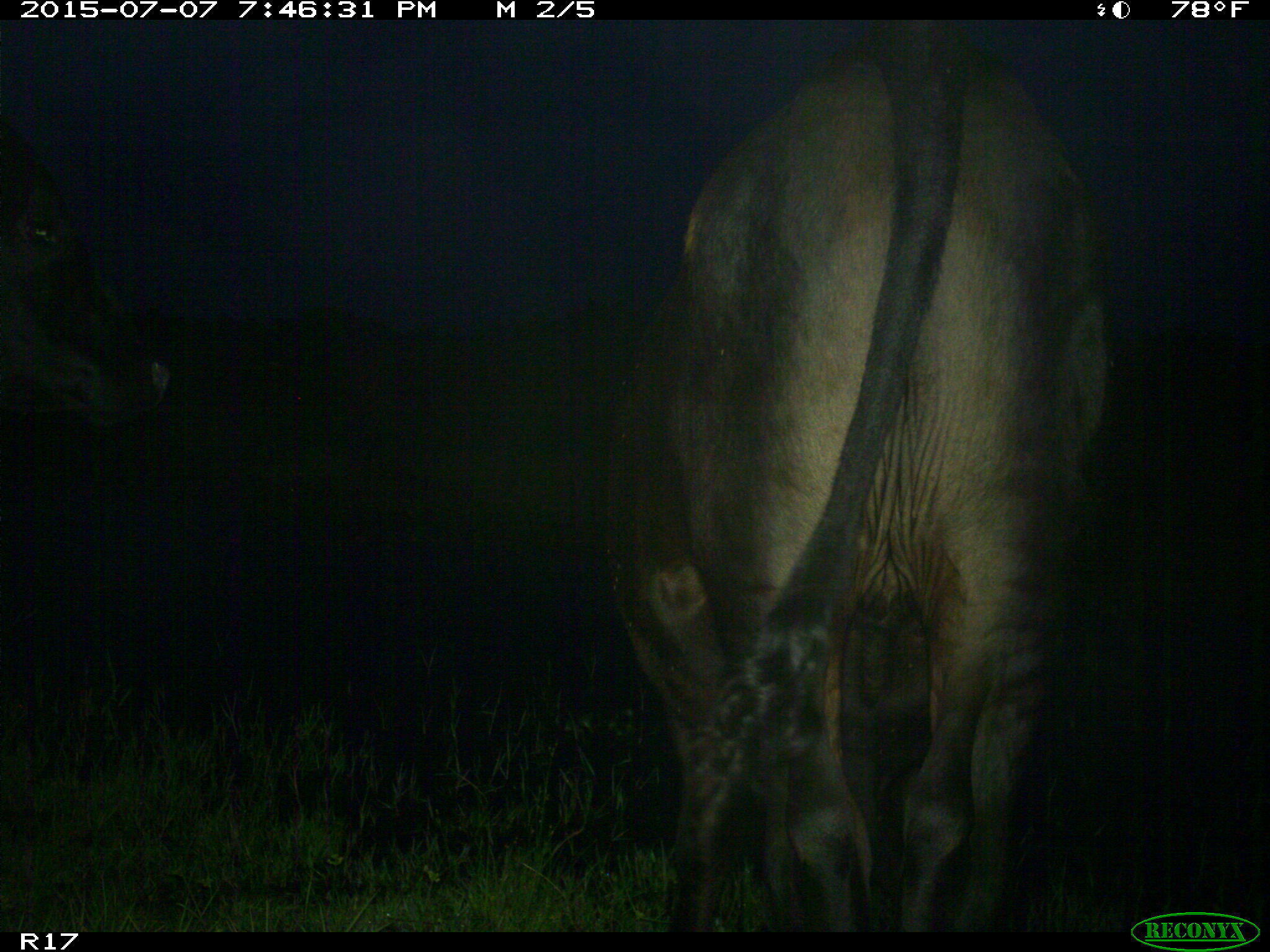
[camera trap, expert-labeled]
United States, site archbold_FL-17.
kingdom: Animalia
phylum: Chordata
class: Mammalia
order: Artiodactyla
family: Bovidae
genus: Bos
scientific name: Bos taurus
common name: domestic cow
Bos taurus (domestic cow).